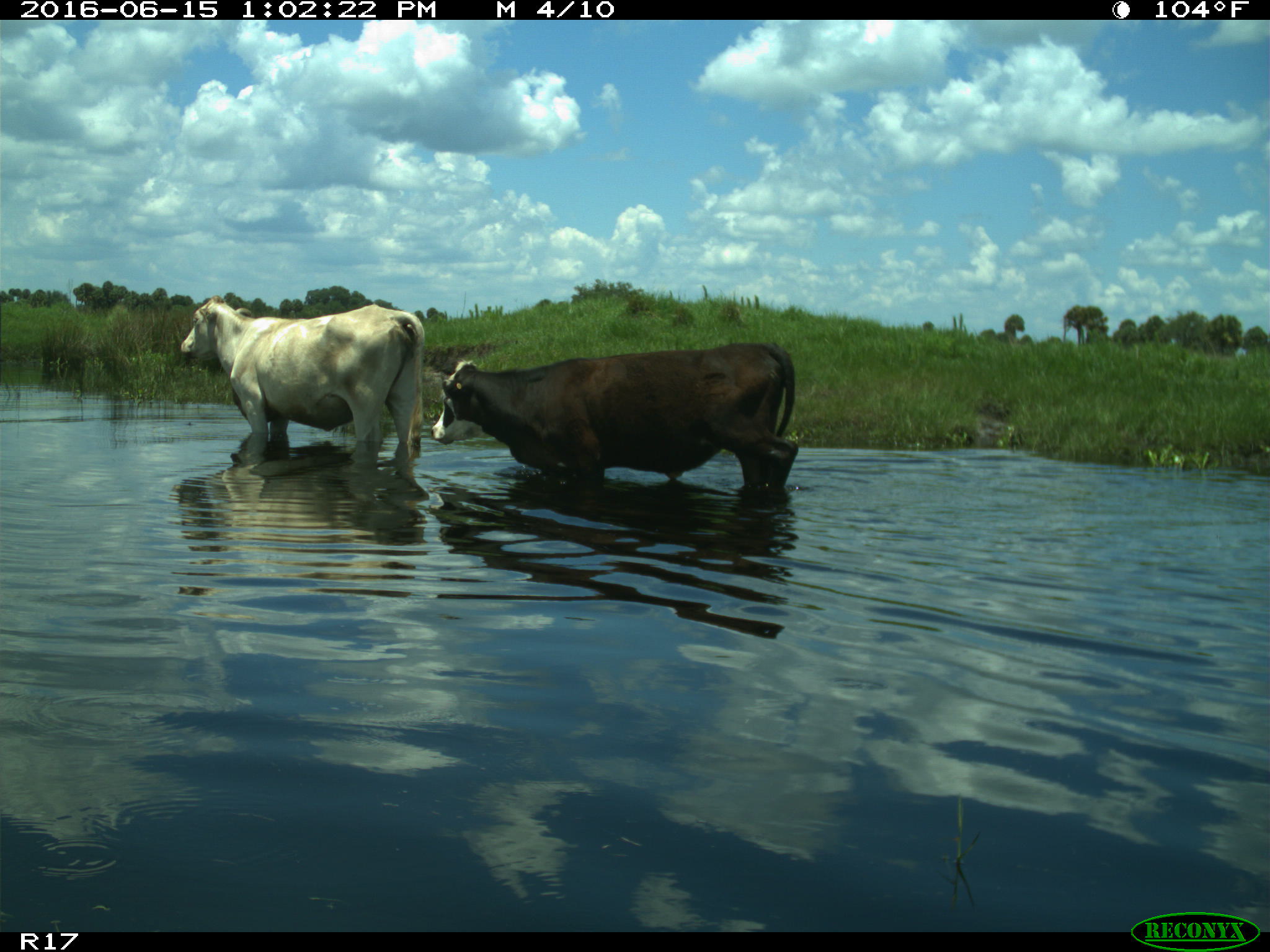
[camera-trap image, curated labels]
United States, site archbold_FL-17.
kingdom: Animalia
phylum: Chordata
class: Mammalia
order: Artiodactyla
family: Bovidae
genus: Bos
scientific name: Bos taurus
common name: domestic cow